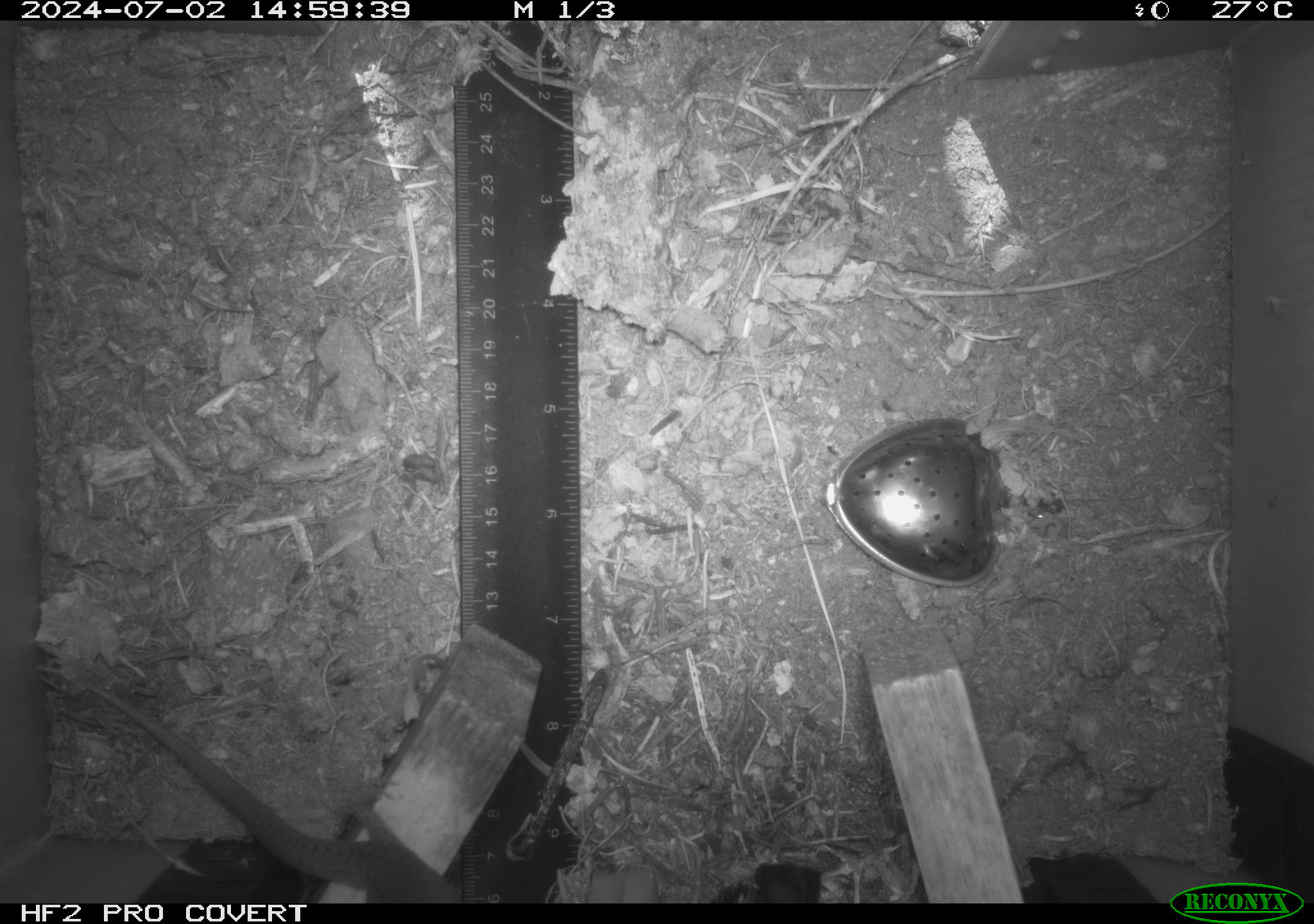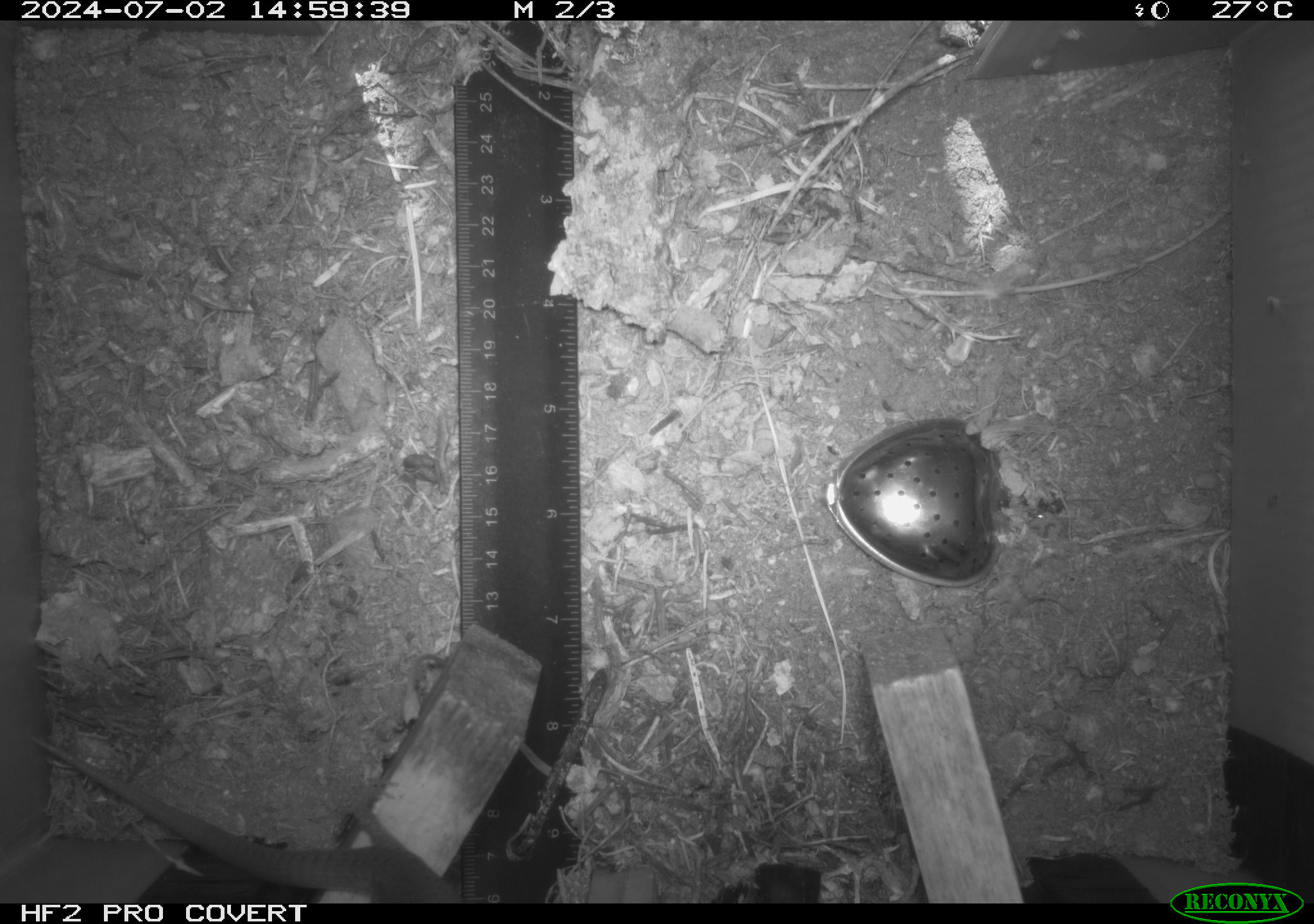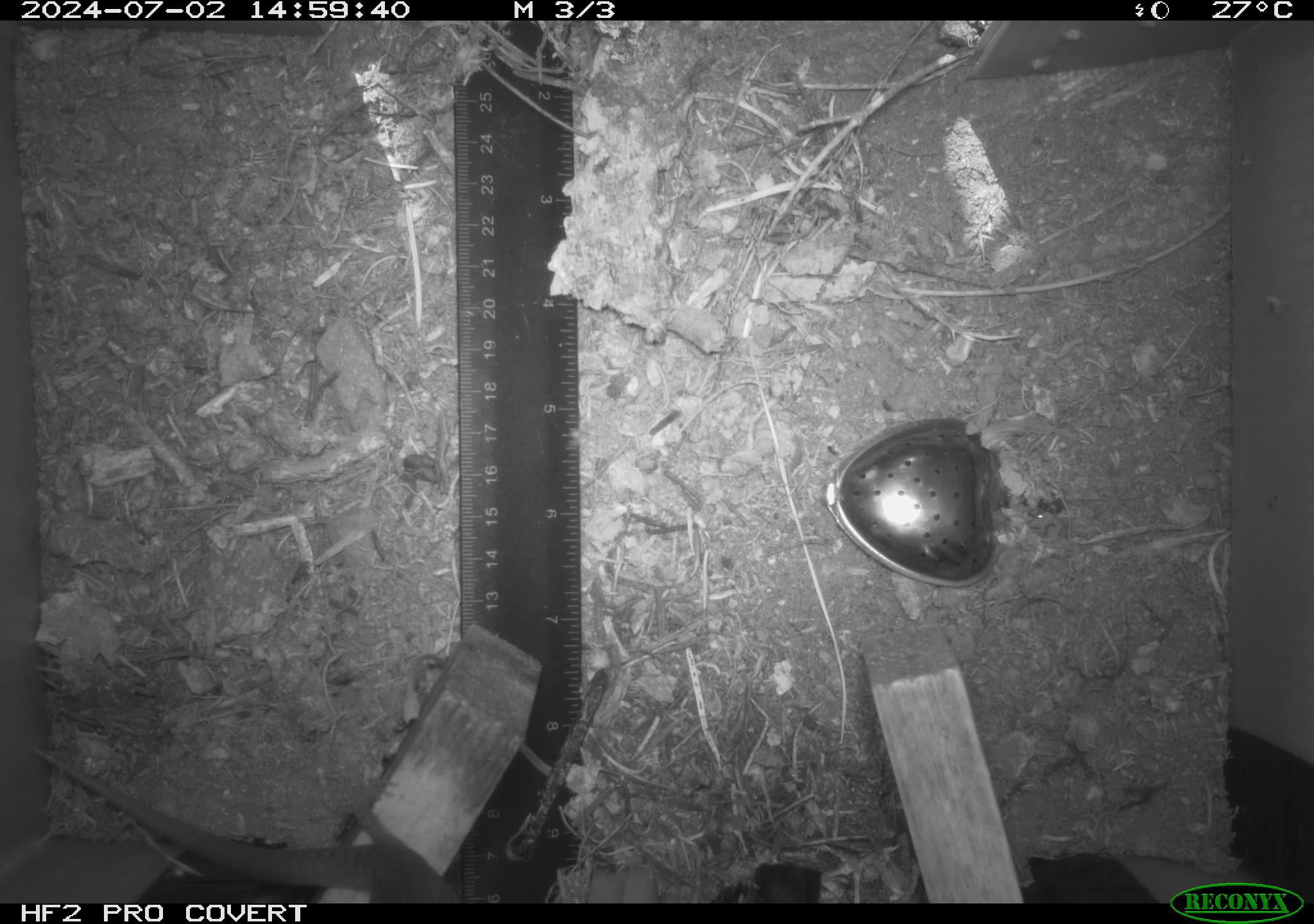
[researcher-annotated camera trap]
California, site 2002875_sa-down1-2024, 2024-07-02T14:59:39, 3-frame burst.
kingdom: Animalia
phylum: Chordata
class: Reptilia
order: Squamata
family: Anguidae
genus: Elgaria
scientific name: Elgaria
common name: alligator lizards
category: elgaria species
Elgaria species (alligator lizards) (Elgaria).